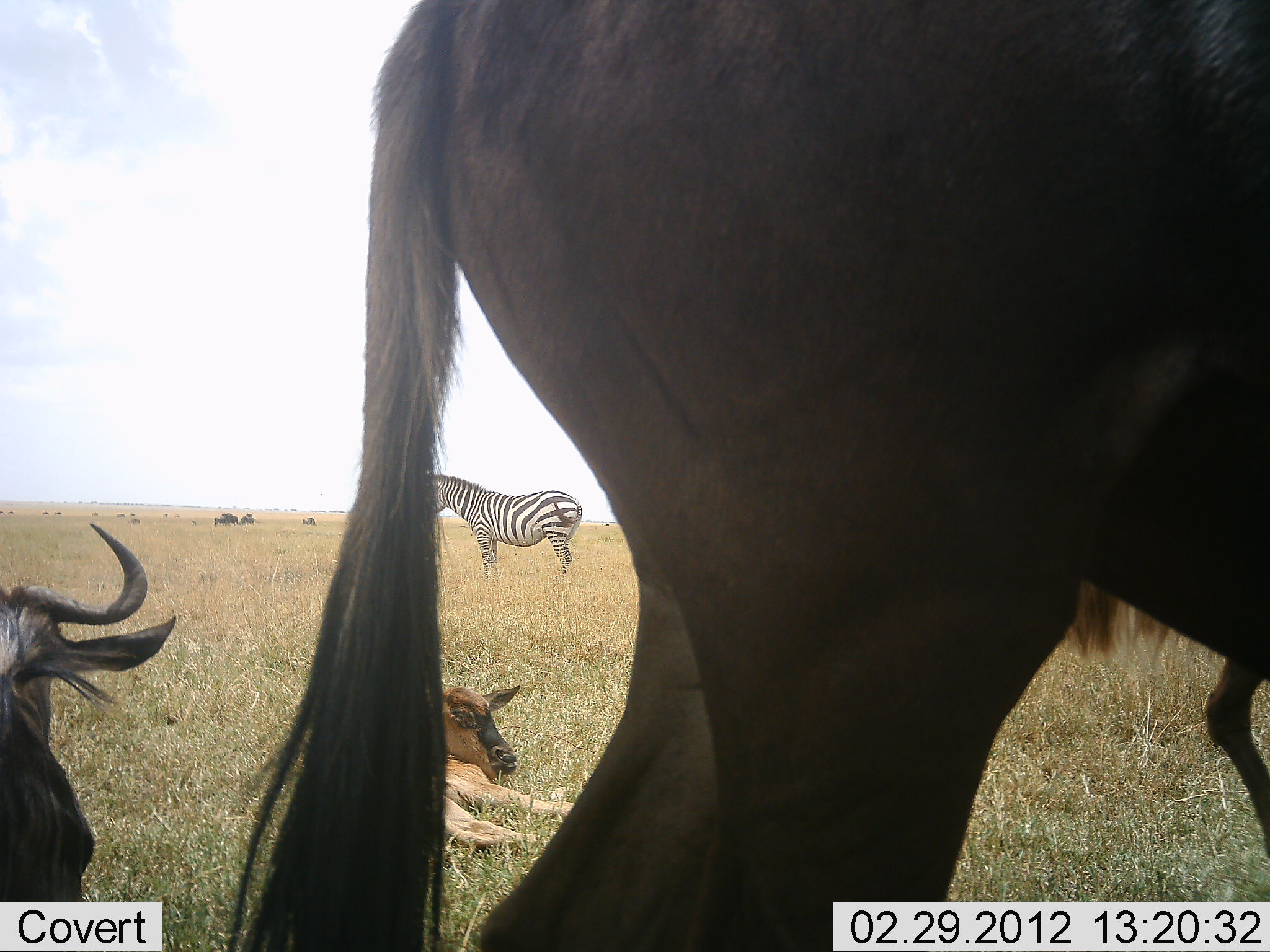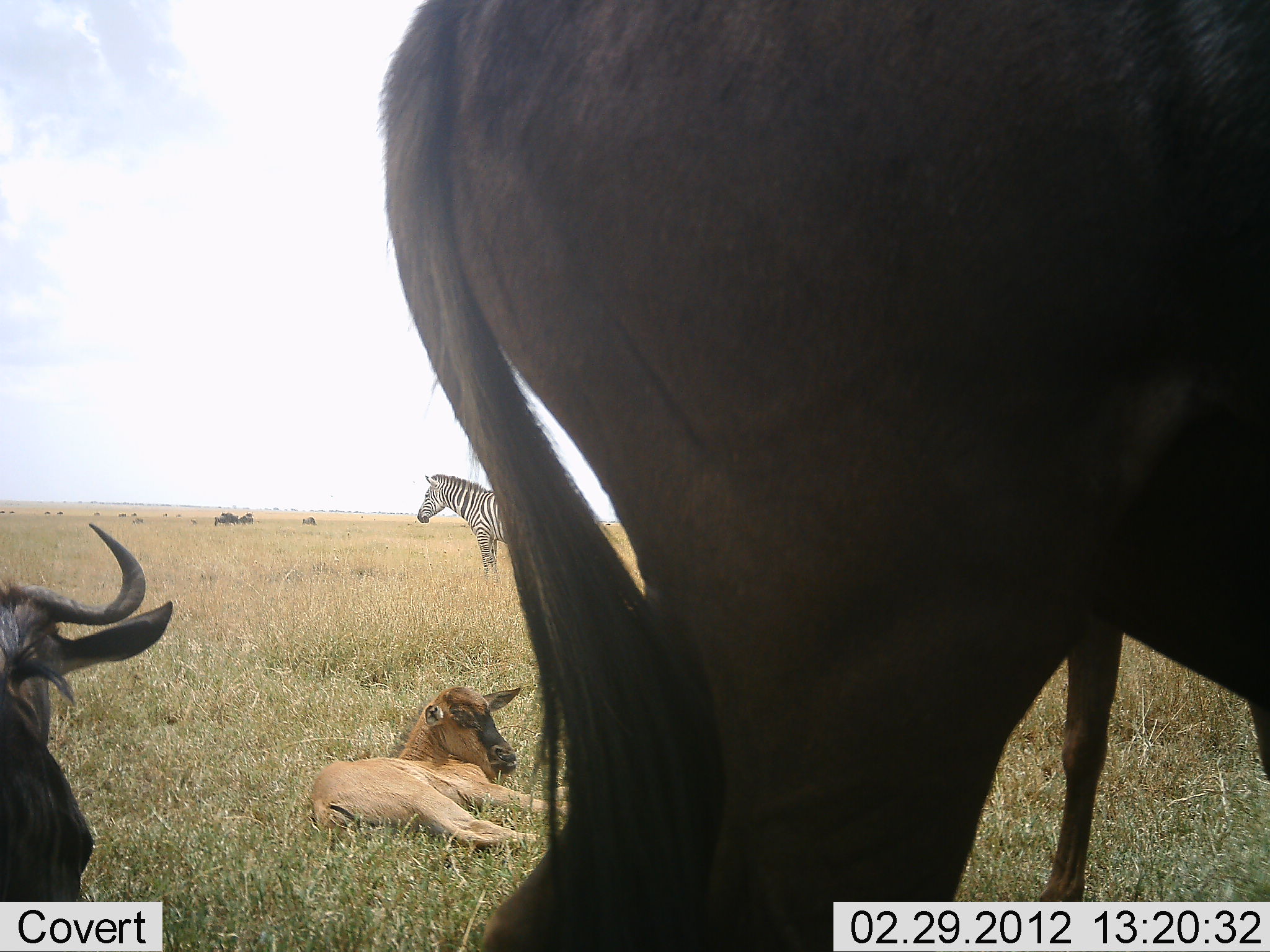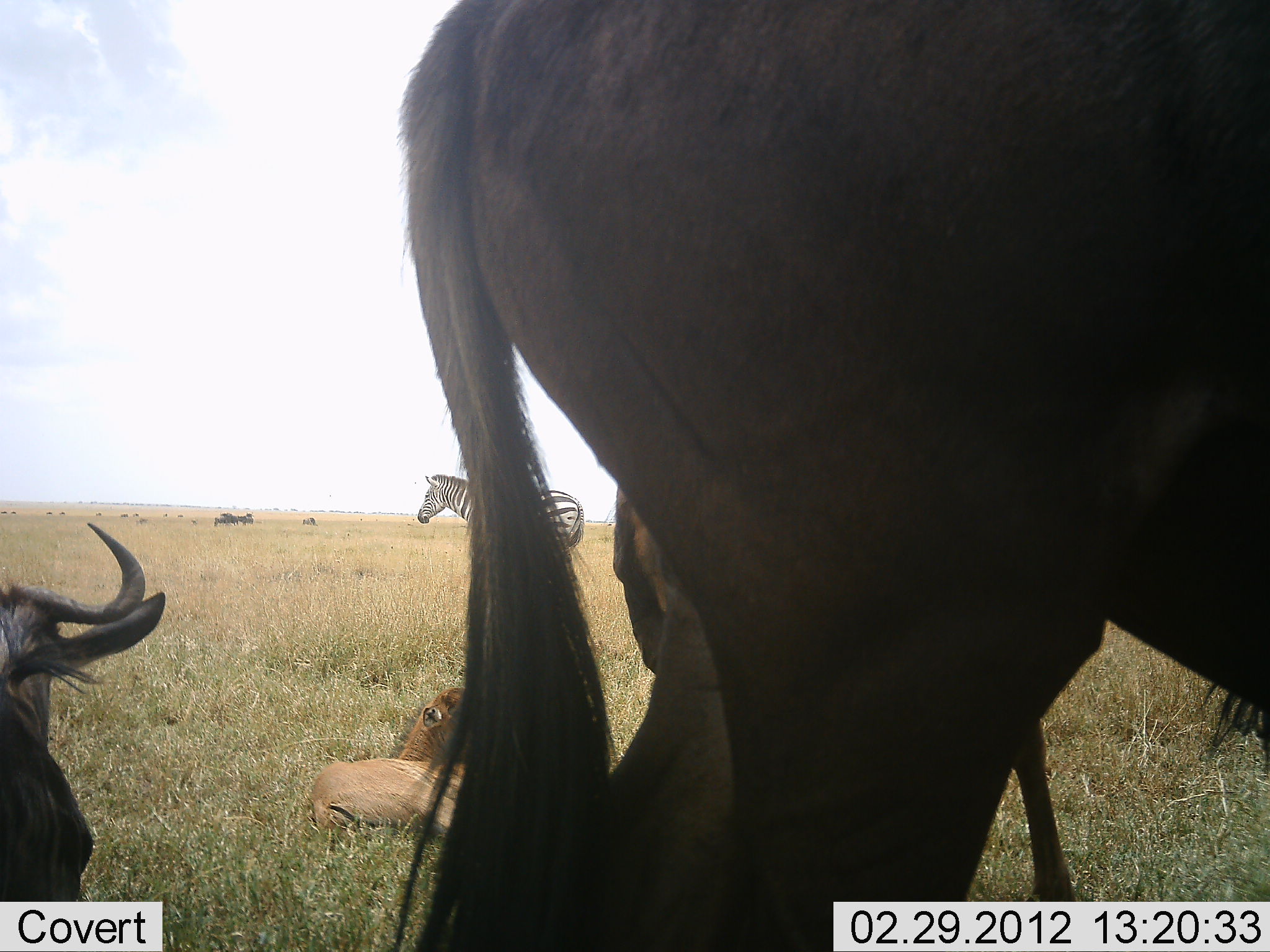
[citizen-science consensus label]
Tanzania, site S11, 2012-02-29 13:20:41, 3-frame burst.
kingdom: Animalia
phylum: Chordata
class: Mammalia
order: Artiodactyla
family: Bovidae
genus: Connochaetes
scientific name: Connochaetes taurinus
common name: blue wildebeest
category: wildebeest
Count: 4.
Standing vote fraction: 88%.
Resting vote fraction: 88%.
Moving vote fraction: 18%.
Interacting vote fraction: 0%.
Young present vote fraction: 94%.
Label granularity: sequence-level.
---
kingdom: Animalia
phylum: Chordata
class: Mammalia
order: Perissodactyla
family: Equidae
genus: Equus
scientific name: Equus quagga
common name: plains zebra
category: zebra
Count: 1.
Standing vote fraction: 100%.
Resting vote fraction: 6%.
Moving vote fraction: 0%.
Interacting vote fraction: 0%.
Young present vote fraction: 0%.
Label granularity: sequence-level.